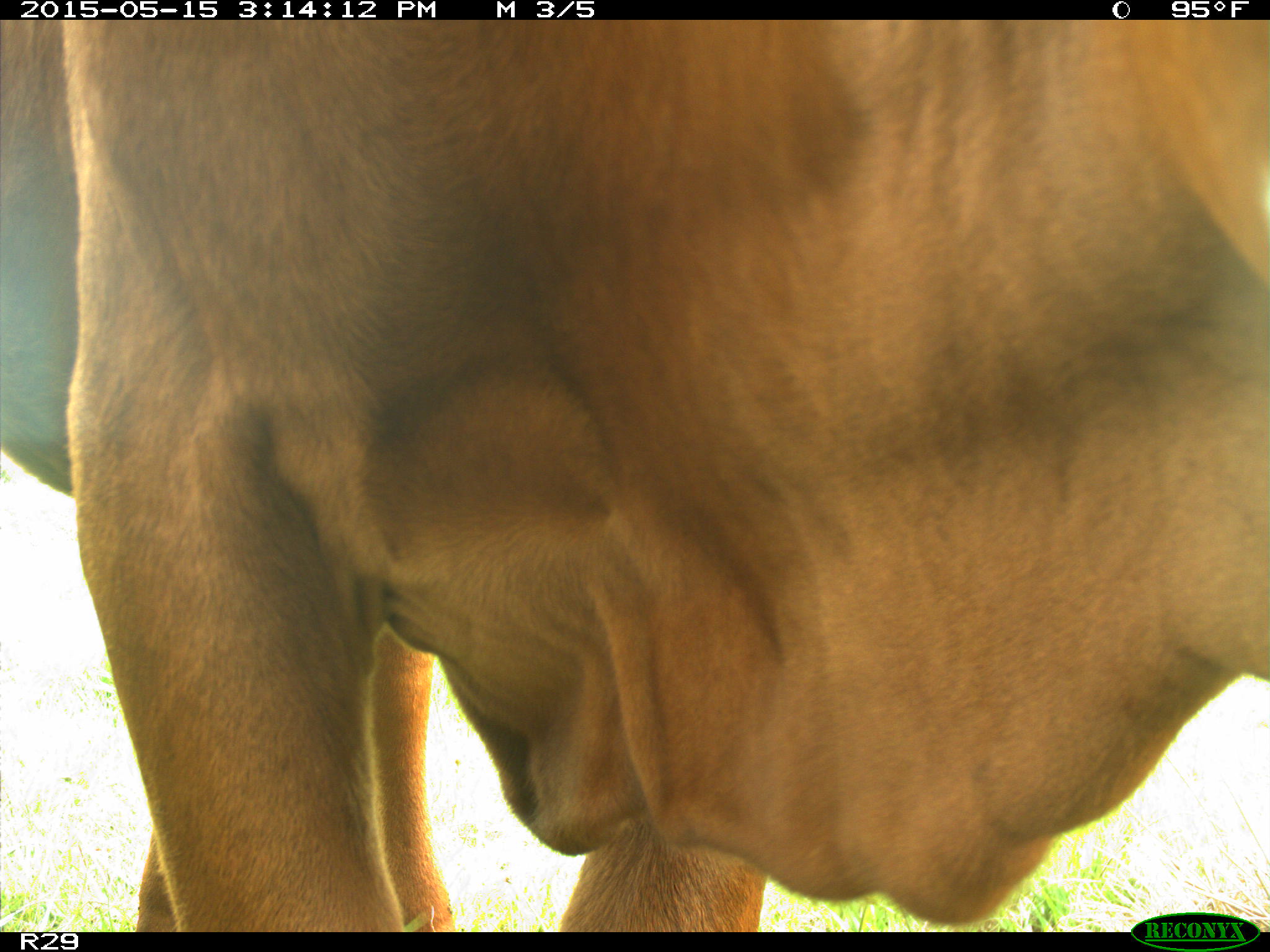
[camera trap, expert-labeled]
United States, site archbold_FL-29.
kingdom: Animalia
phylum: Chordata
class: Mammalia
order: Artiodactyla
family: Bovidae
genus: Bos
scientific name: Bos taurus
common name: domestic cow